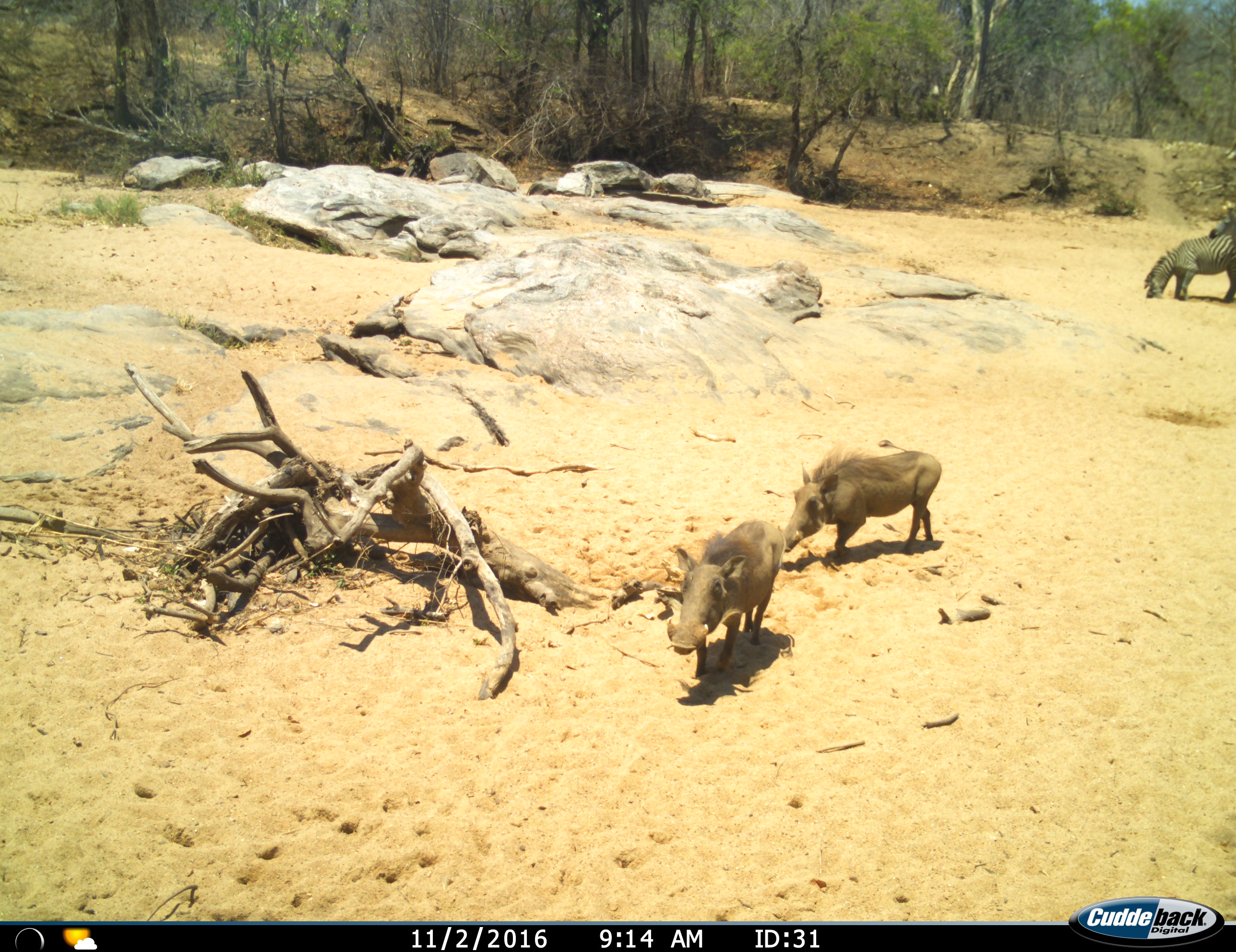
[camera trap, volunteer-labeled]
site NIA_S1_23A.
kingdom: Animalia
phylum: Chordata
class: Mammalia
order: Artiodactyla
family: Suidae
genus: Phacochoerus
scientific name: Phacochoerus africanus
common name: warthog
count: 2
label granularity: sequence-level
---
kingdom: Animalia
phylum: Chordata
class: Mammalia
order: Perissodactyla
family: Equidae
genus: Equus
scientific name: Equus quagga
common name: plains zebra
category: zebraplains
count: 2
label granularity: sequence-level